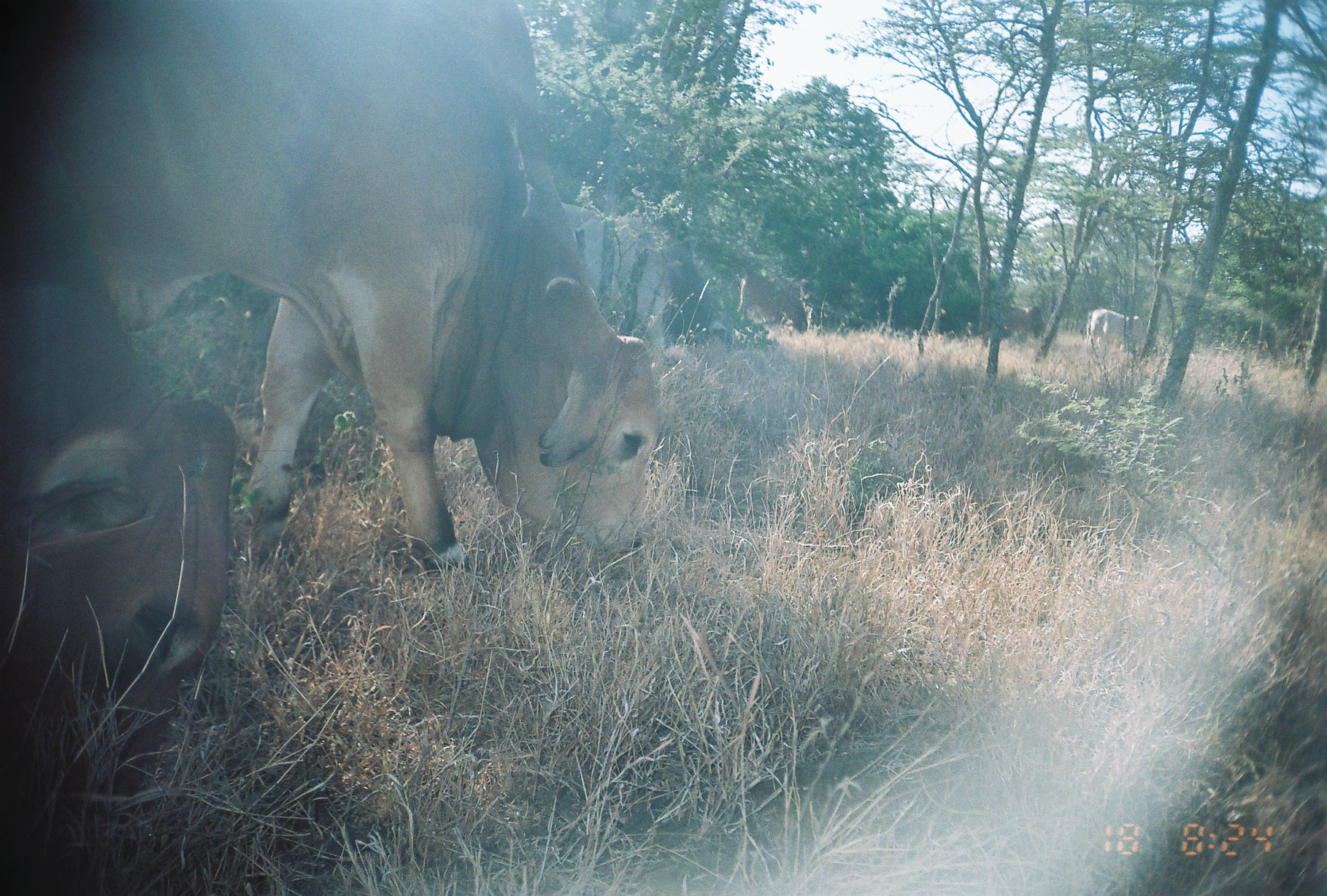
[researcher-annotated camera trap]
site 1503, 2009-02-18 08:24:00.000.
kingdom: Animalia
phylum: Chordata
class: Mammalia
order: Artiodactyla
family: Bovidae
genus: Bos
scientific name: Bos taurus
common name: domestic cattle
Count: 6.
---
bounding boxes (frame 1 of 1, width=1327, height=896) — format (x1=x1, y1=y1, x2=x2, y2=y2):
bos taurus: (x1=1, y1=0, x2=668, y2=578); (x1=0, y1=256, x2=239, y2=801); (x1=558, y1=198, x2=683, y2=380); (x1=742, y1=270, x2=812, y2=333); (x1=1083, y1=308, x2=1144, y2=358); (x1=1009, y1=306, x2=1046, y2=337)